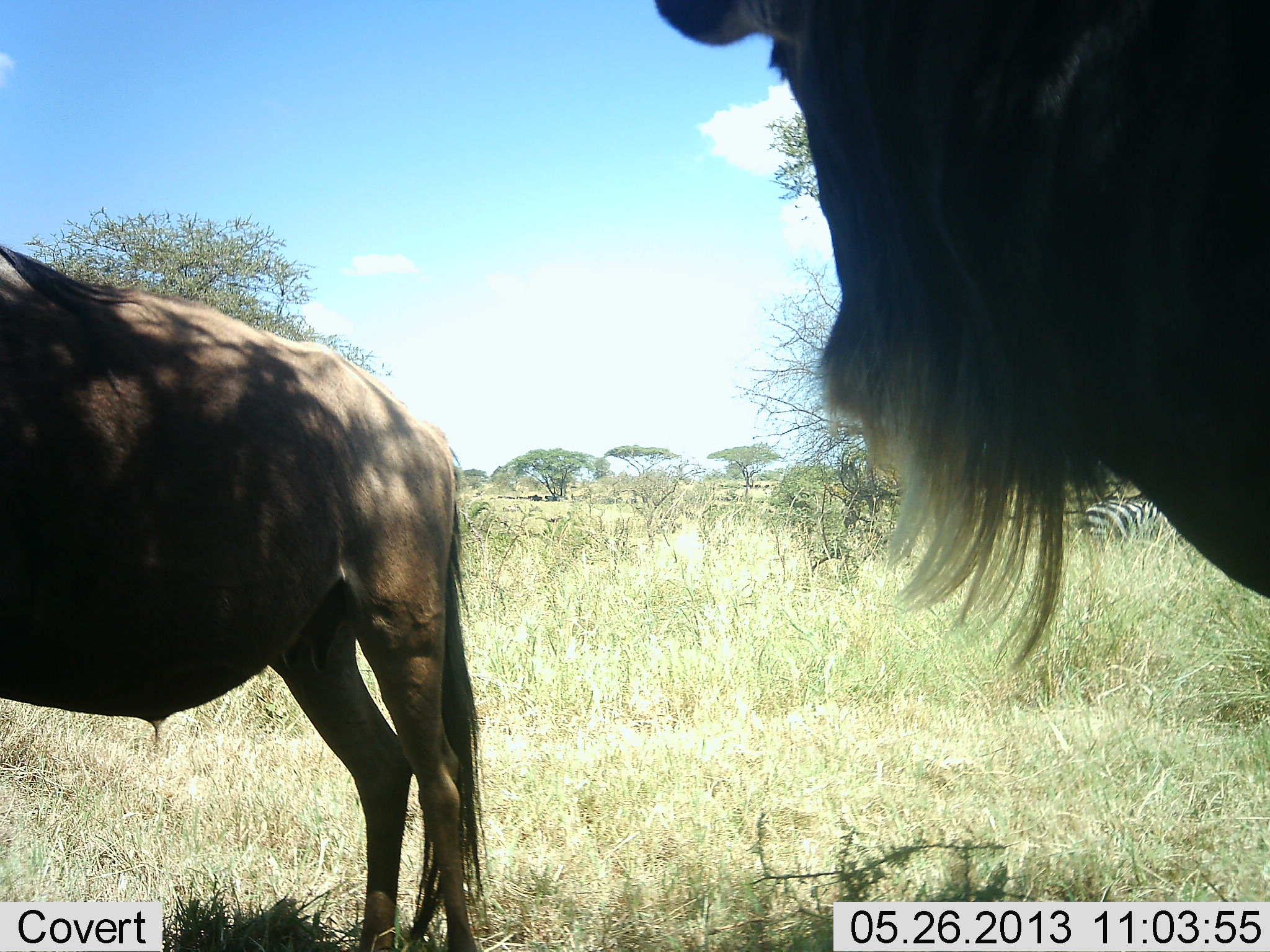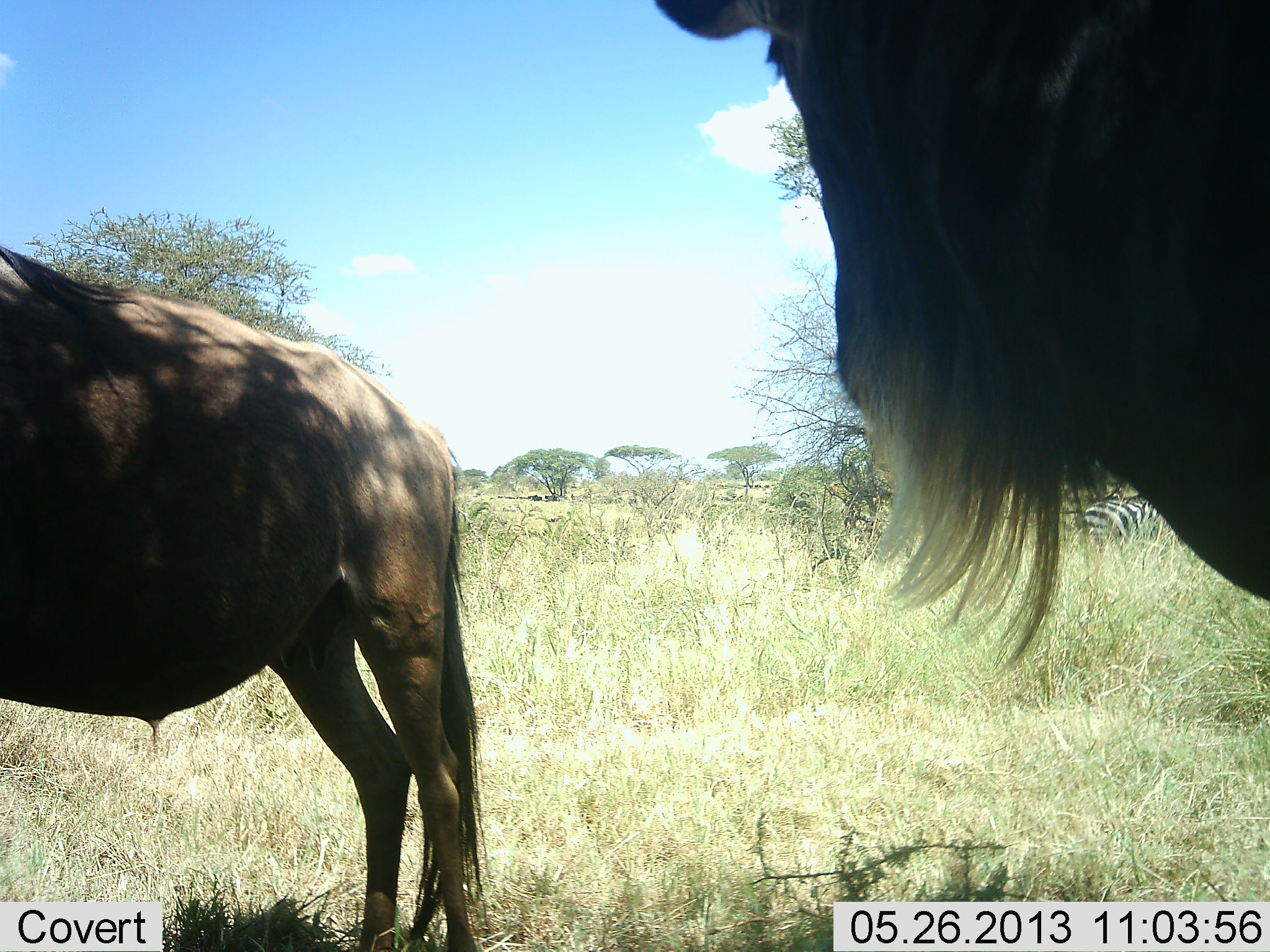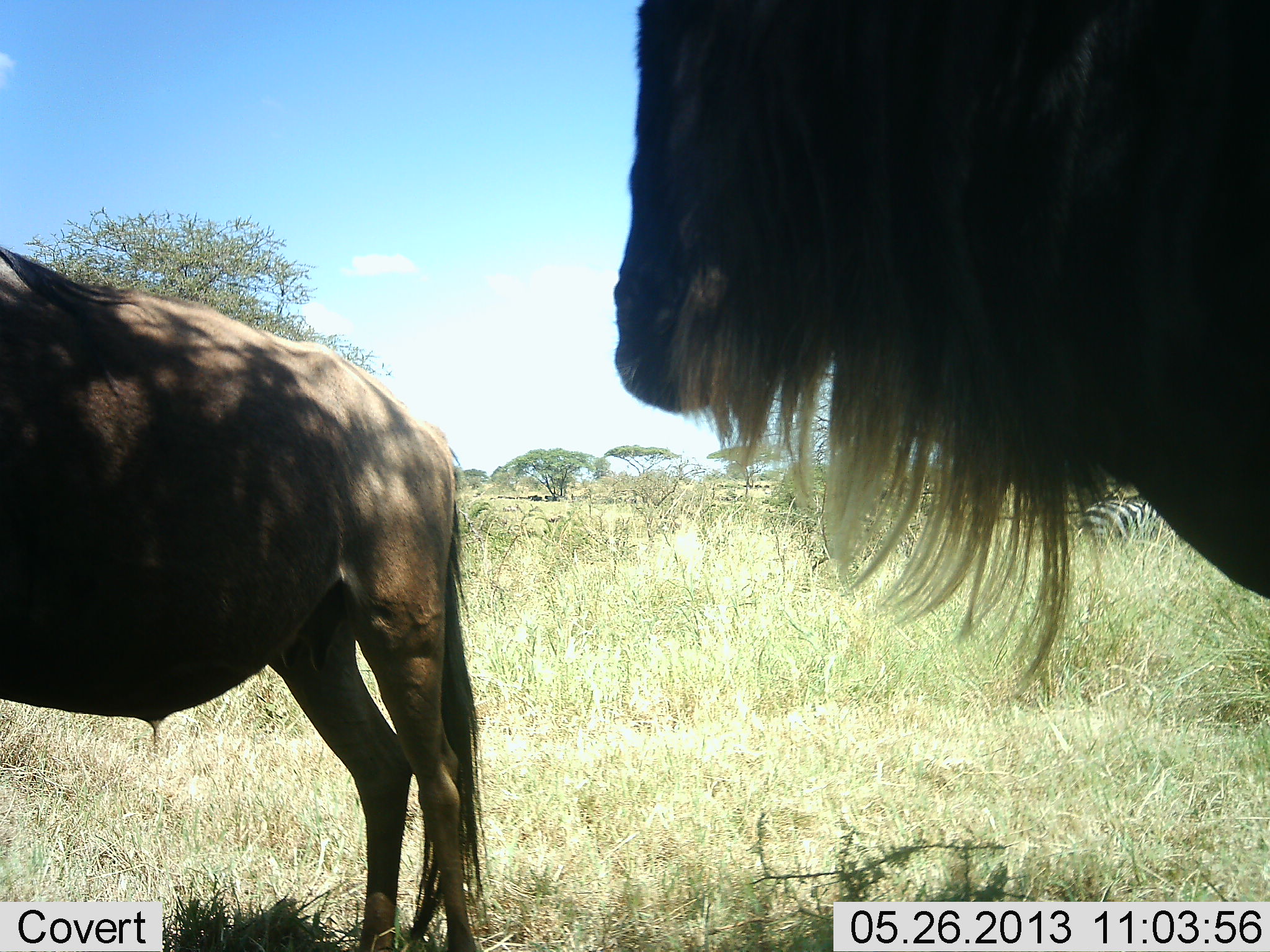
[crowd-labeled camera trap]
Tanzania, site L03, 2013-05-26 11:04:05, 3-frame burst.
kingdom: Animalia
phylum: Chordata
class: Mammalia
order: Artiodactyla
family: Bovidae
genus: Connochaetes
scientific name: Connochaetes taurinus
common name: blue wildebeest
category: wildebeest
Wildebeest (blue wildebeest) (Connochaetes taurinus), count 2. Behavior (volunteer vote fractions): standing 100%, resting 0%, moving 6%, interacting 0%. Young present (vote fraction): 0%. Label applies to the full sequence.